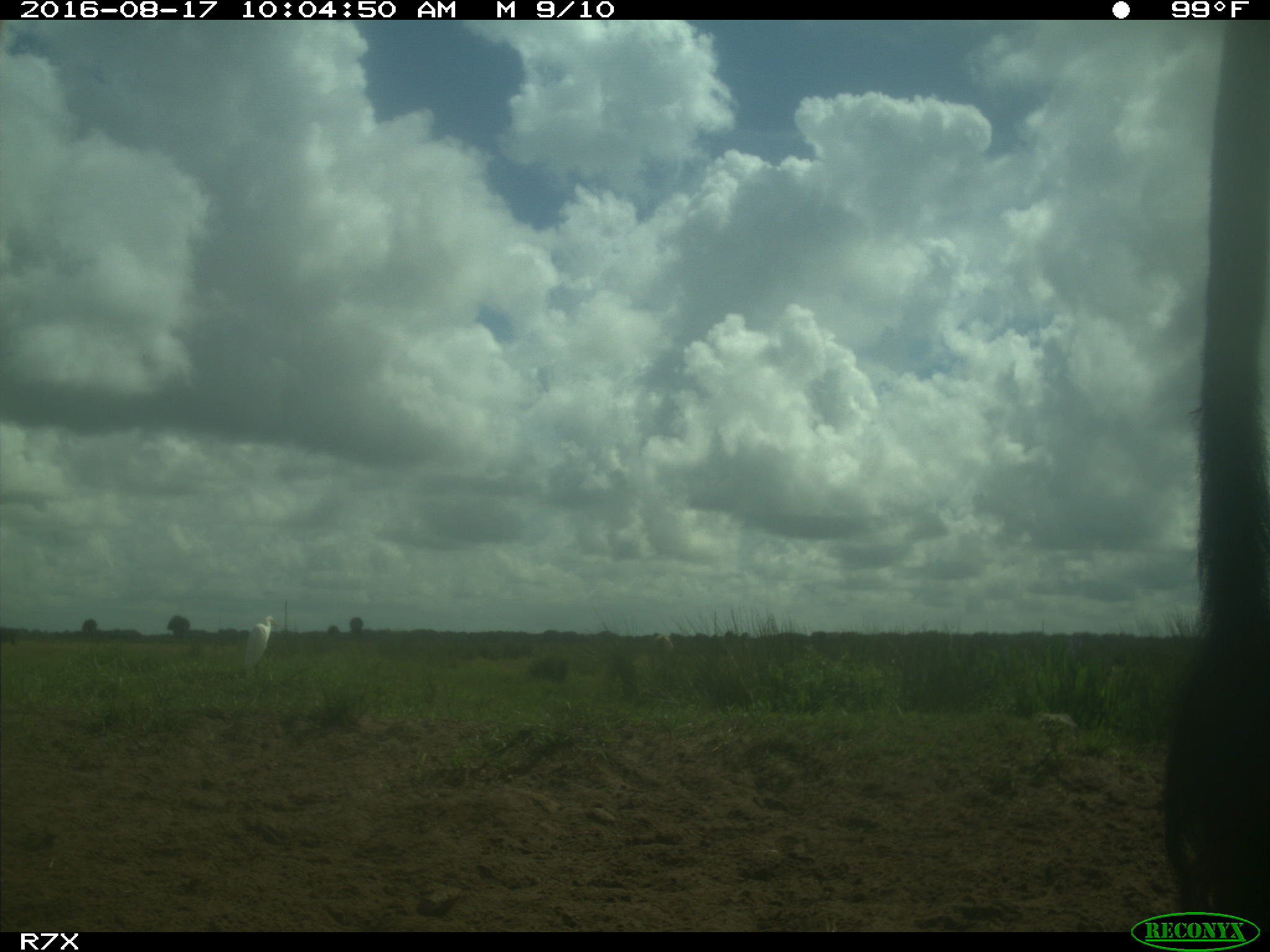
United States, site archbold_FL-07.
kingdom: Animalia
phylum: Chordata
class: Mammalia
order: Artiodactyla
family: Bovidae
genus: Bos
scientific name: Bos taurus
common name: domestic cow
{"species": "Bos taurus (domestic cow)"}